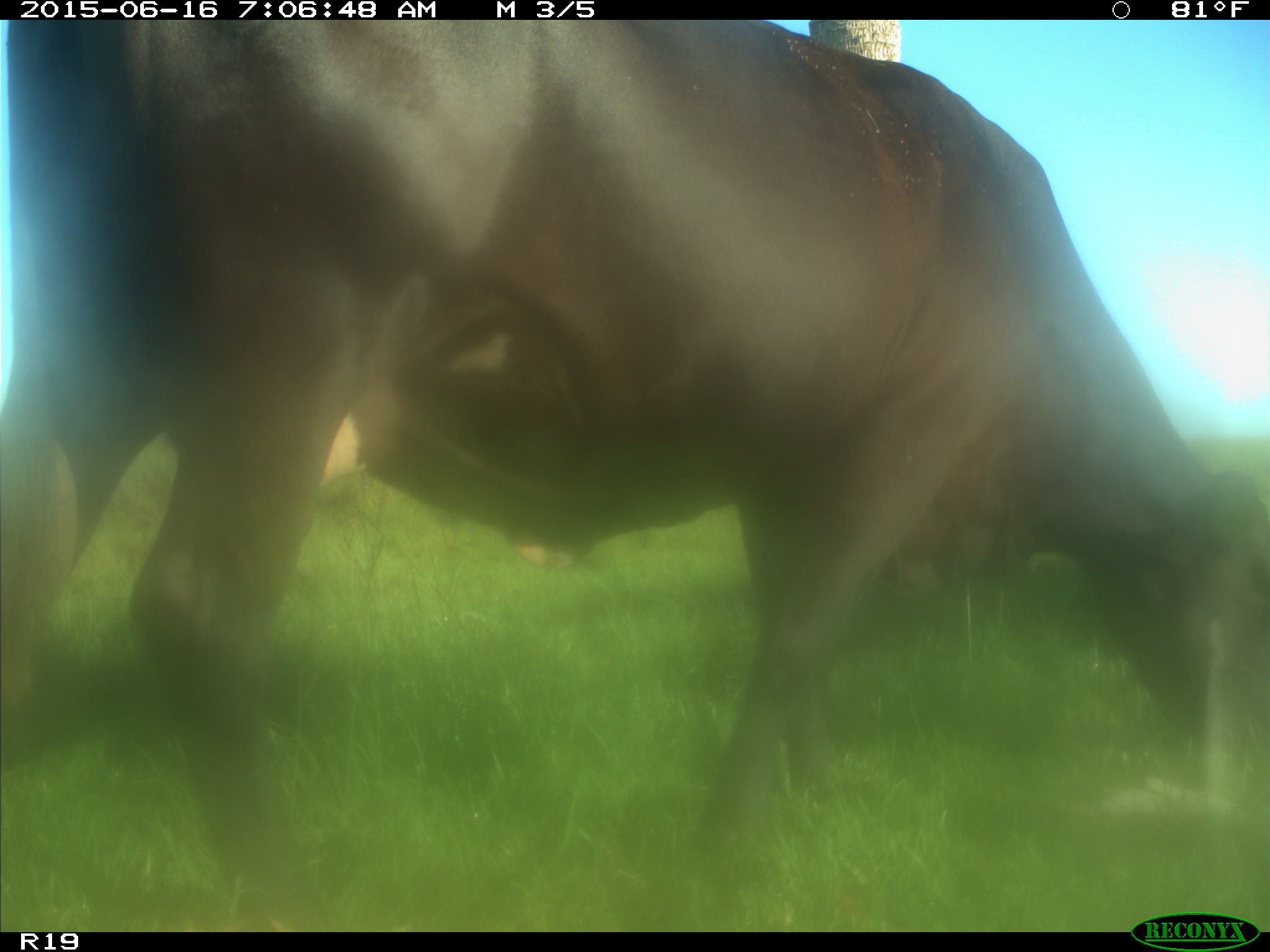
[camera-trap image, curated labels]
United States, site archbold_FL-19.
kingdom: Animalia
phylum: Chordata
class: Mammalia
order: Artiodactyla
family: Bovidae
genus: Bos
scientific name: Bos taurus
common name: domestic cow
Bos taurus (domestic cow).